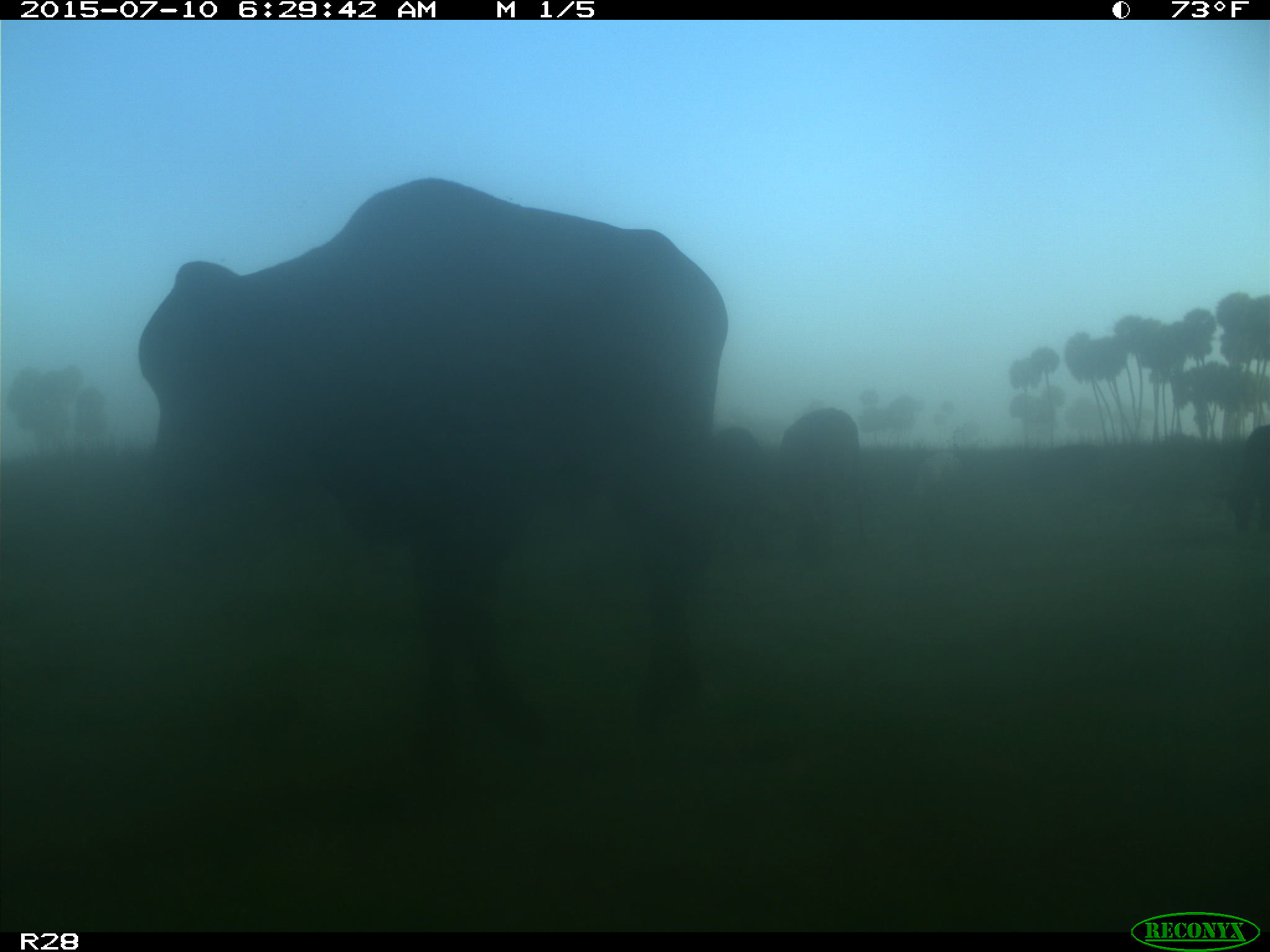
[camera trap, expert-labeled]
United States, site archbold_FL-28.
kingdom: Animalia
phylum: Chordata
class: Mammalia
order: Artiodactyla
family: Bovidae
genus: Bos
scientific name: Bos taurus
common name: domestic cow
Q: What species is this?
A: Bos taurus (domestic cow).